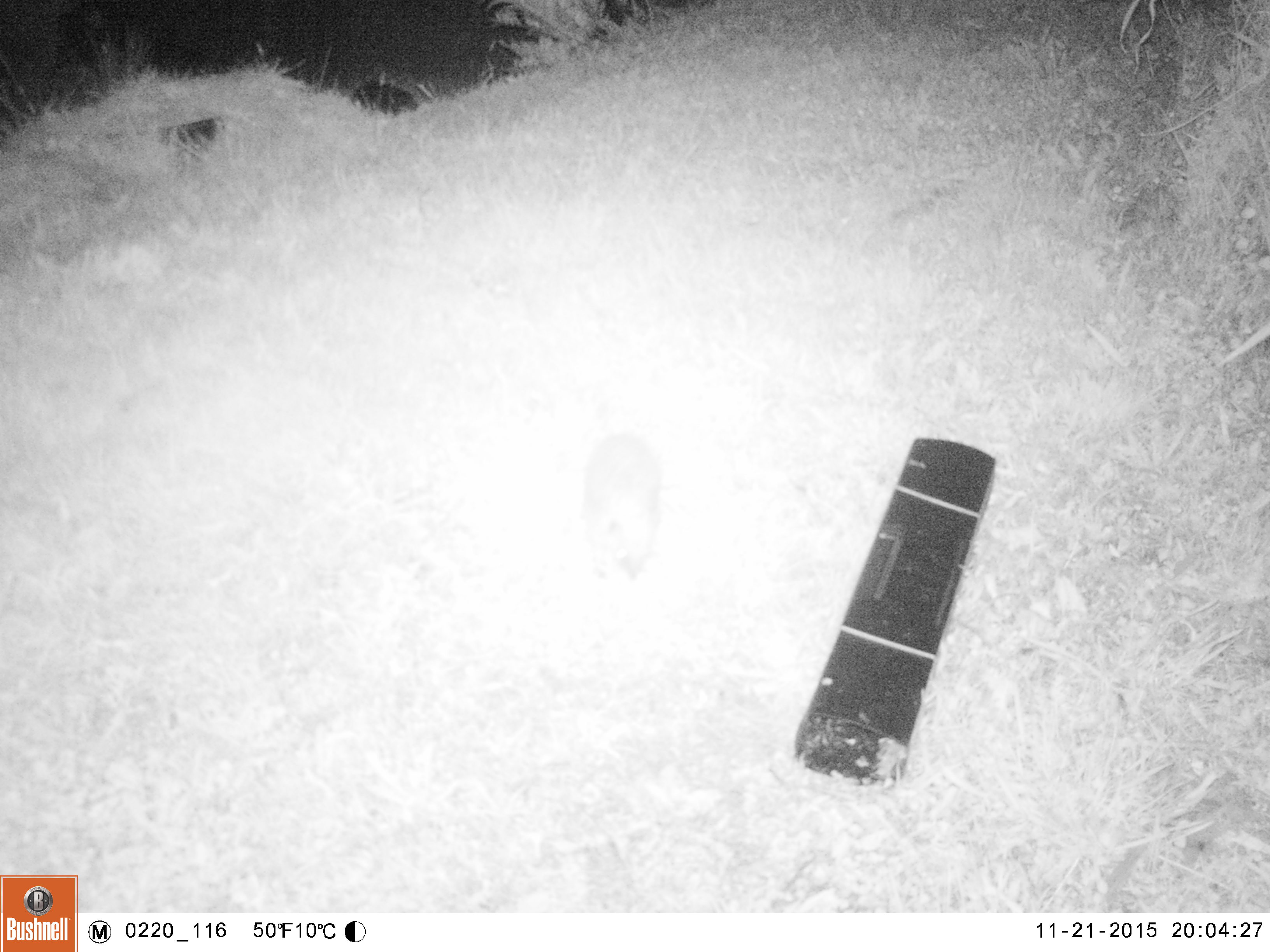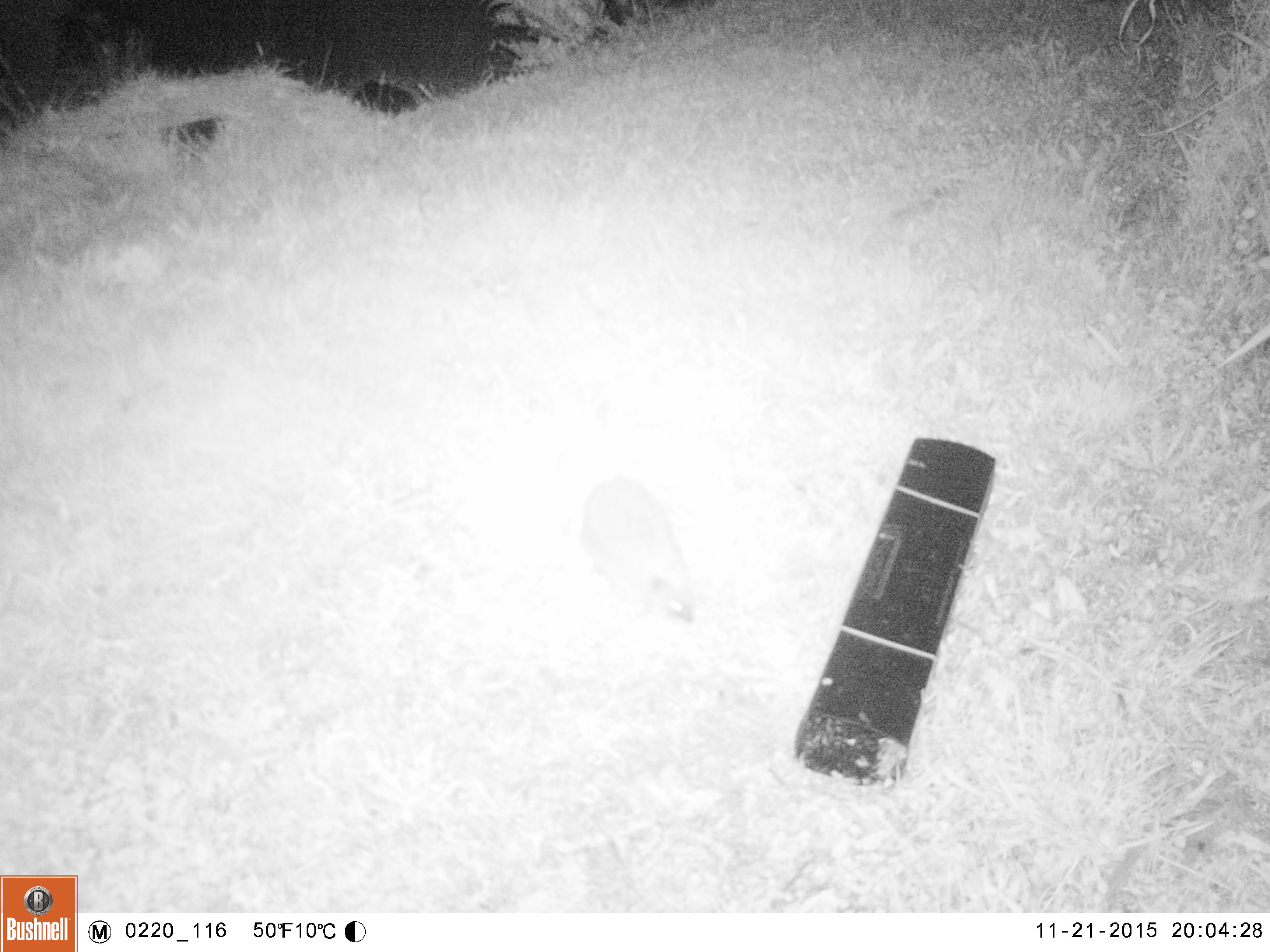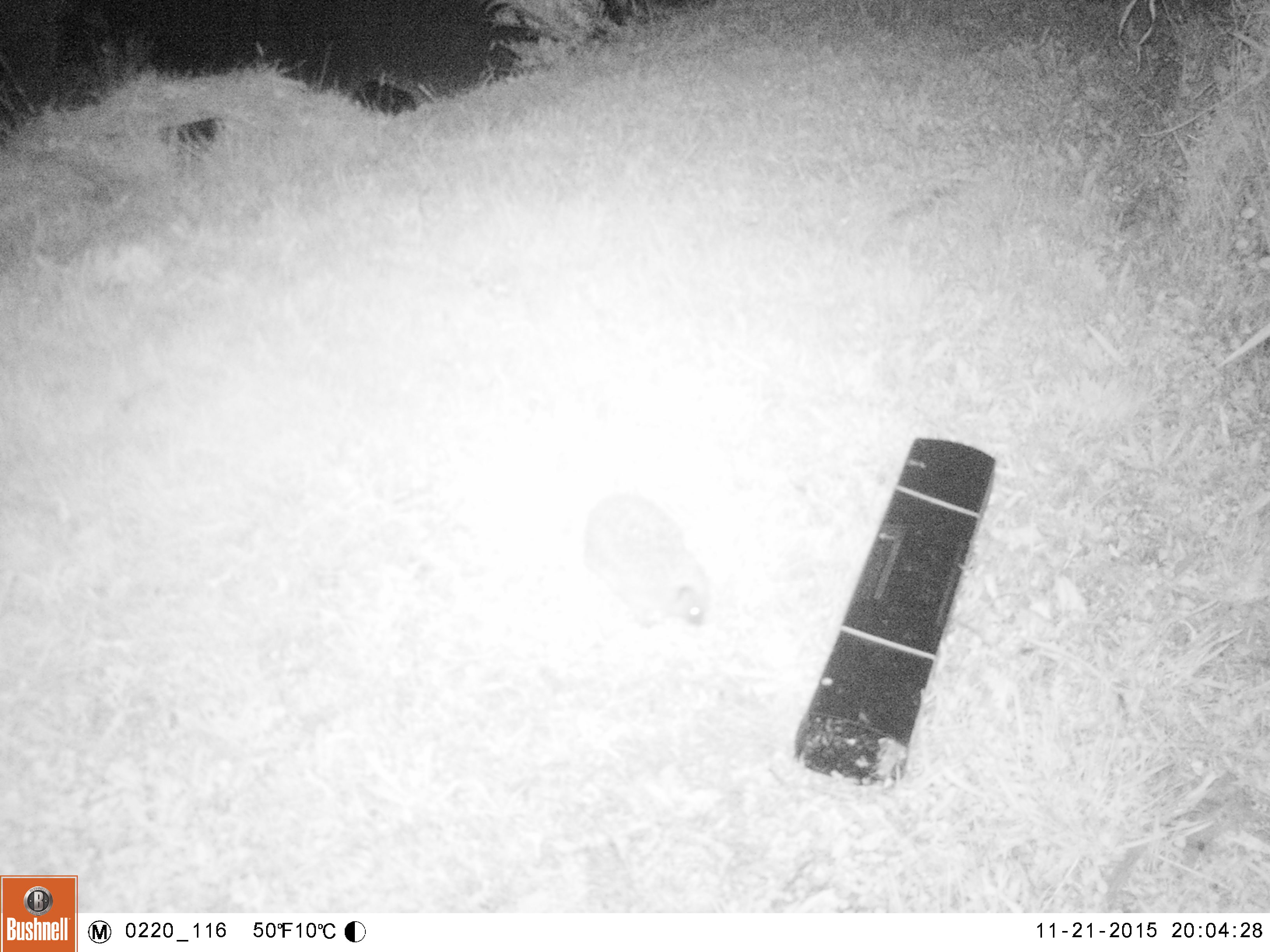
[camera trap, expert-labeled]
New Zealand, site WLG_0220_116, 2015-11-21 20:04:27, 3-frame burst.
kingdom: Animalia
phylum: Chordata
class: Mammalia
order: Eulipotyphla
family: Erinaceidae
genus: Erinaceus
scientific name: Erinaceus europaeus europaeus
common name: european hedgehog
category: hedgehog